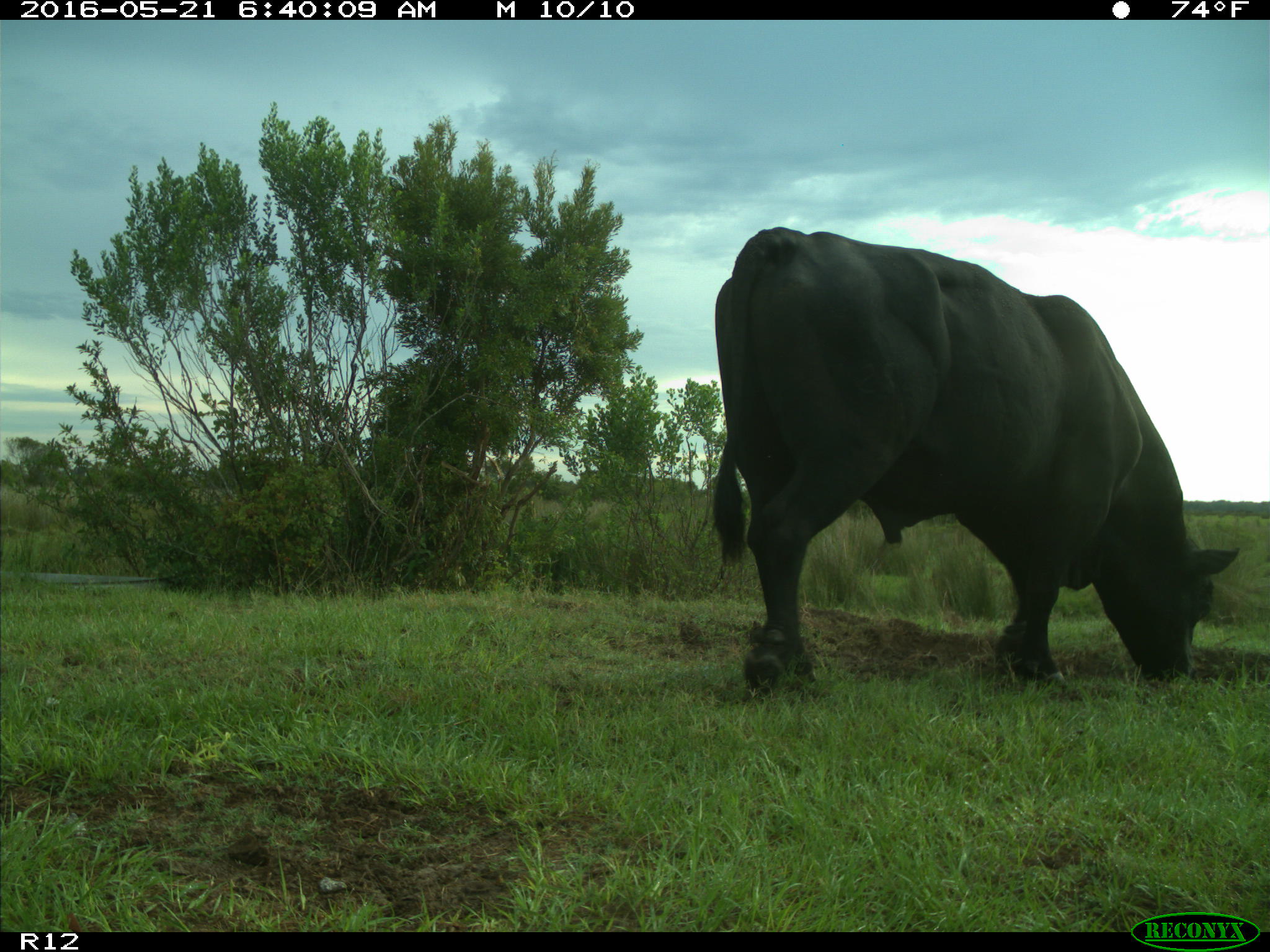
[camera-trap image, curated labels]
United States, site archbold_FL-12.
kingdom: Animalia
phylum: Chordata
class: Mammalia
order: Artiodactyla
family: Bovidae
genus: Bos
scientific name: Bos taurus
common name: domestic cow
Bos taurus (domestic cow).